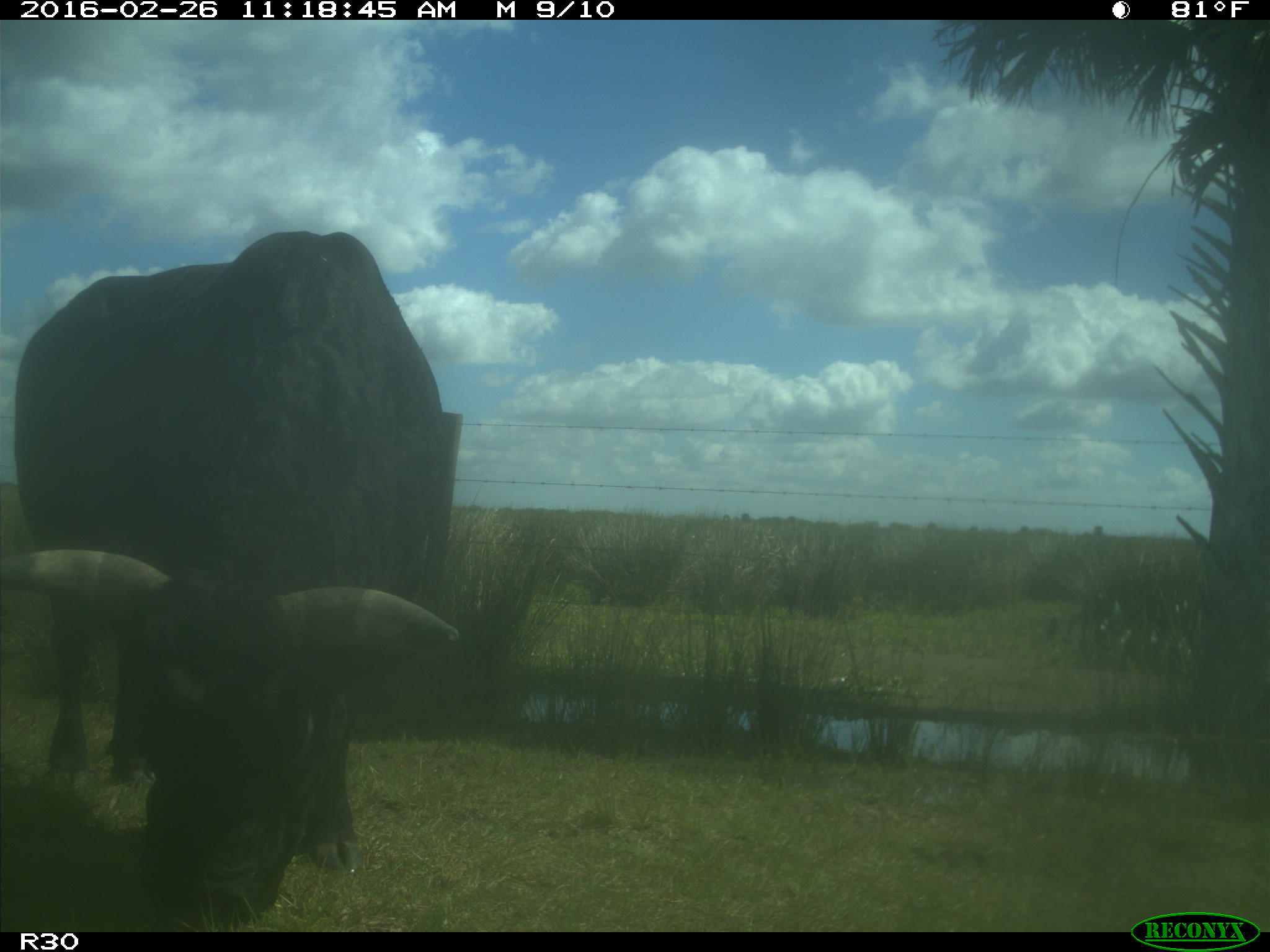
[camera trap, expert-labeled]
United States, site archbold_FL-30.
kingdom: Animalia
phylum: Chordata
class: Mammalia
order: Artiodactyla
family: Bovidae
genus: Bos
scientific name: Bos taurus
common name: domestic cow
Bos taurus (domestic cow).